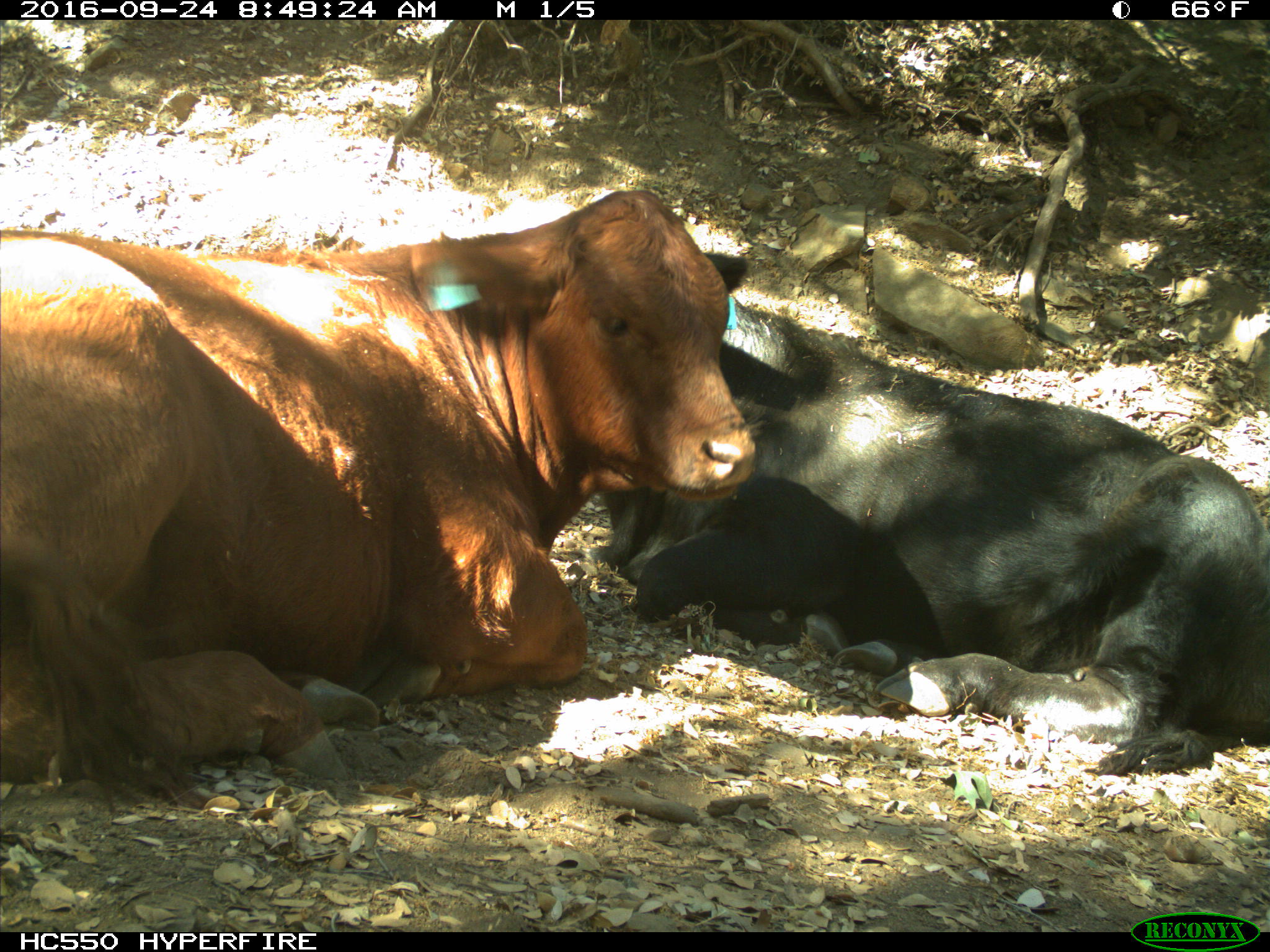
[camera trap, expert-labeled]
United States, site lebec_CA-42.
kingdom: Animalia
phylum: Chordata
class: Mammalia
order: Artiodactyla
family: Bovidae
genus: Bos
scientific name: Bos taurus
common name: domestic cow